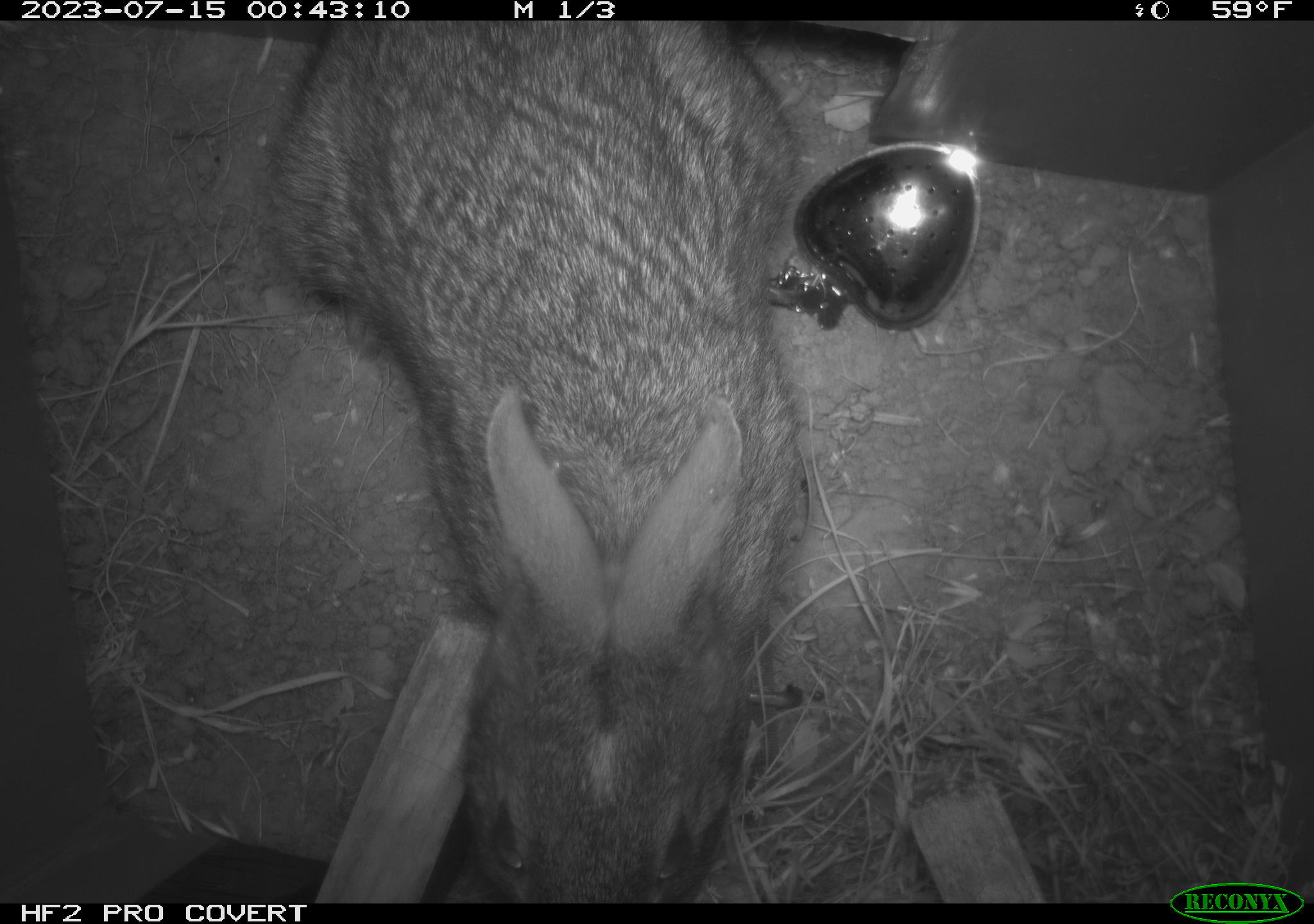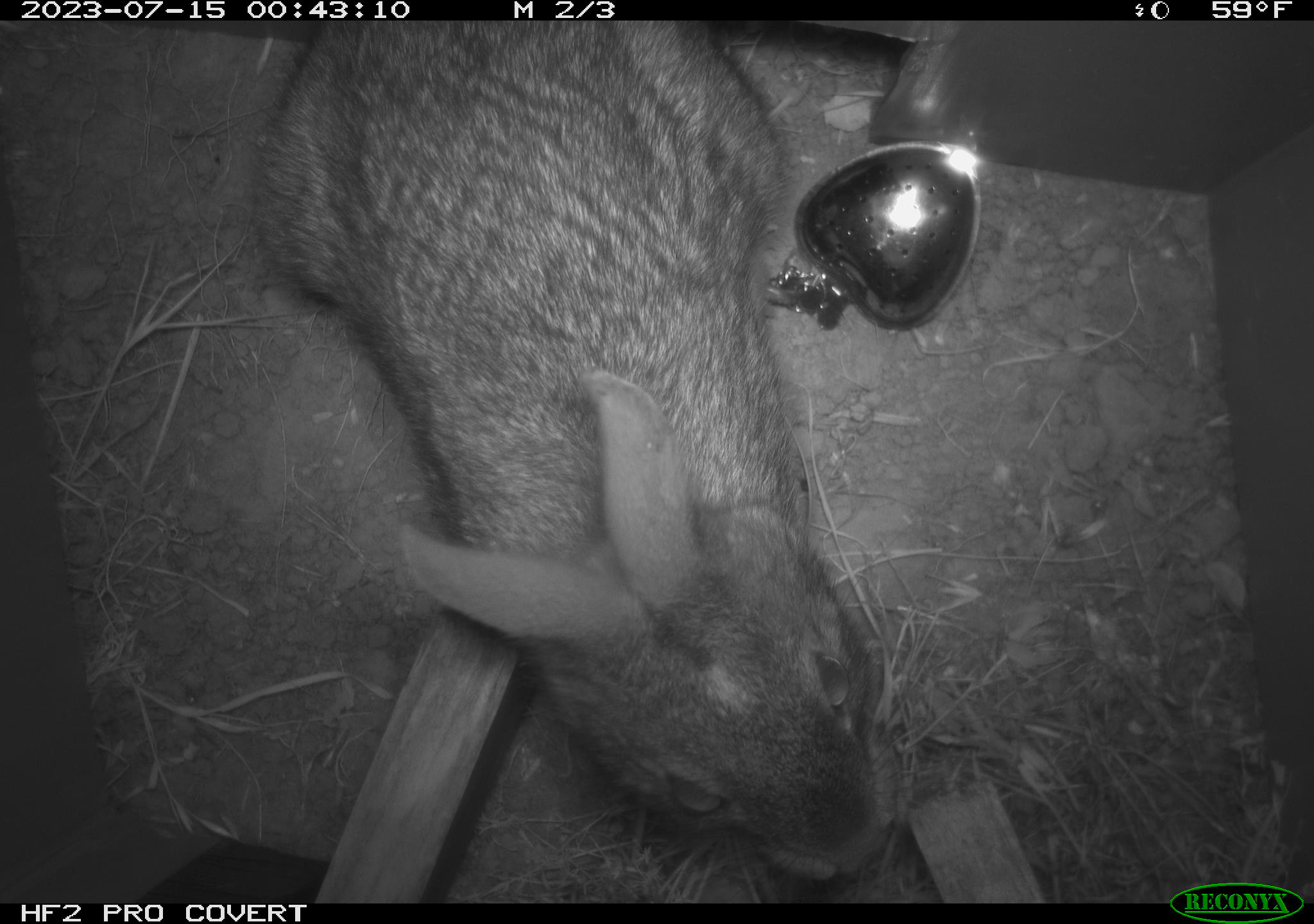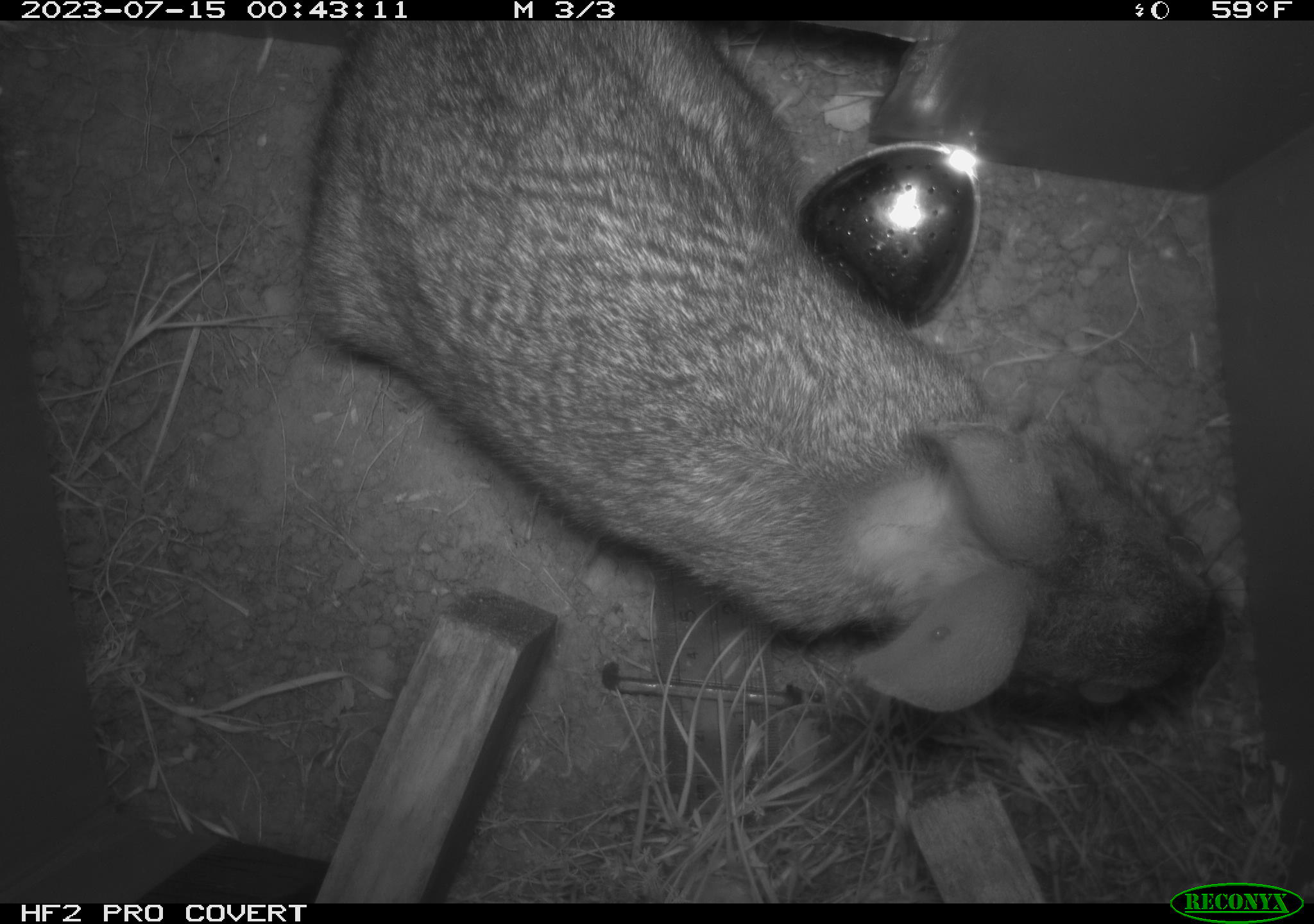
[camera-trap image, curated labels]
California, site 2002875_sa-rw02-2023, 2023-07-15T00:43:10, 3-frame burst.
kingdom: Animalia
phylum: Chordata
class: Mammalia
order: Lagomorpha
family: Leporidae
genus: Sylvilagus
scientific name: Sylvilagus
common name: cottontail rabbits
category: sylvilagus species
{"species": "sylvilagus species (cottontail rabbits) (Sylvilagus)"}